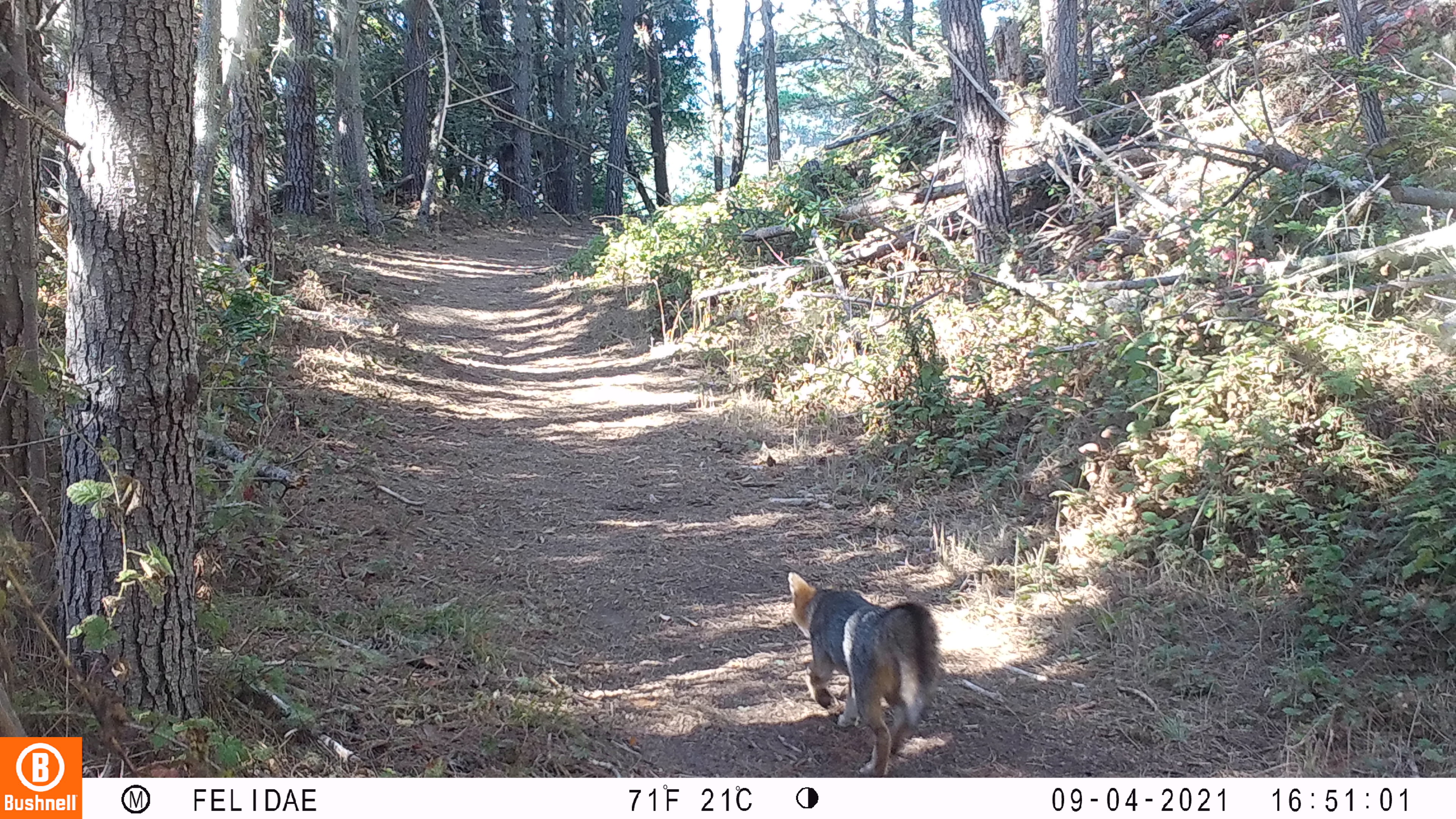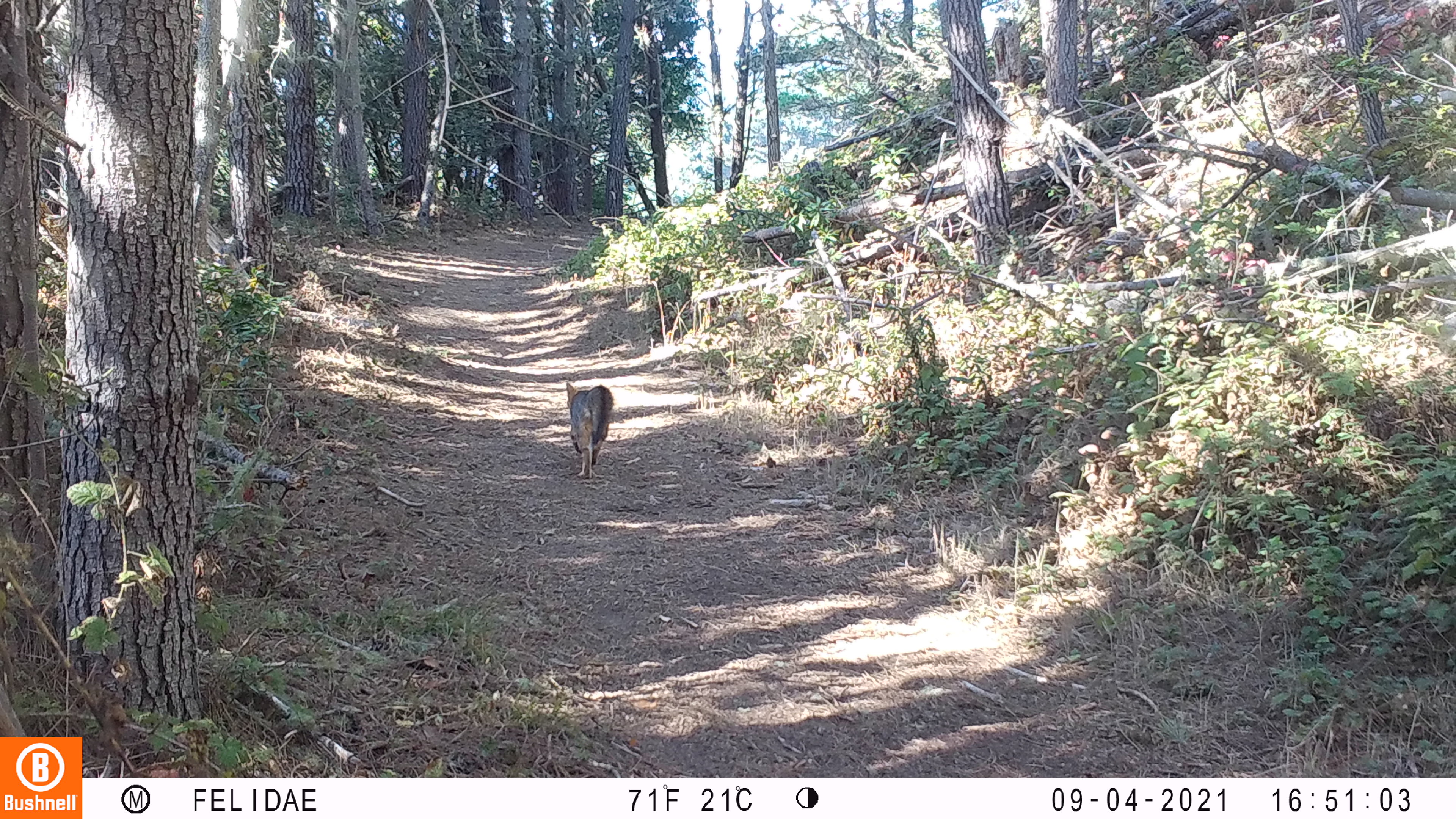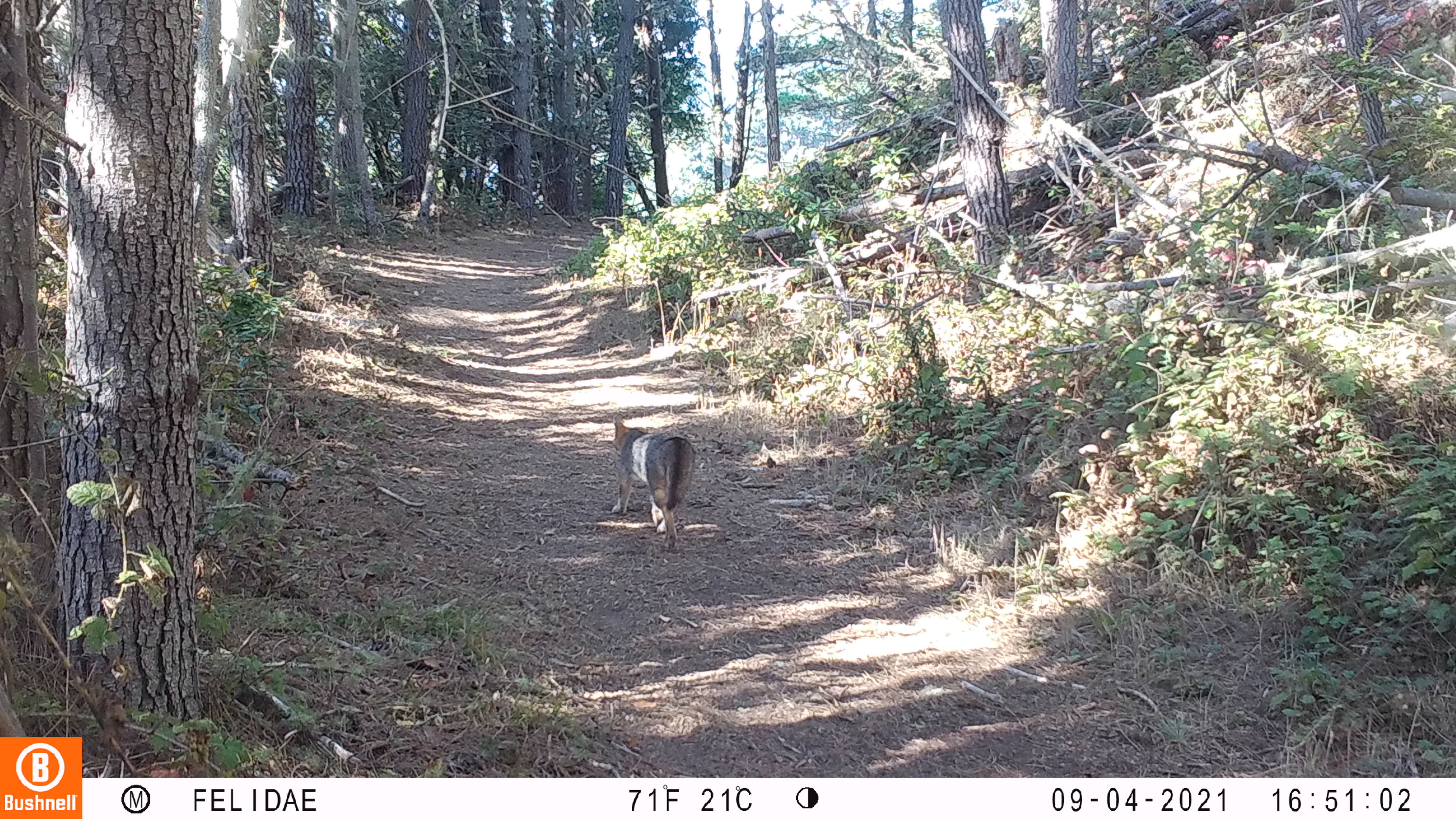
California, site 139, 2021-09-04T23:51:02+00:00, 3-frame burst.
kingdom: Animalia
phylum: Chordata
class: Mammalia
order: Carnivora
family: Canidae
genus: Urocyon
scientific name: Urocyon cinereoargenteus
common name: gray fox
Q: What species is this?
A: Gray fox (Urocyon cinereoargenteus).